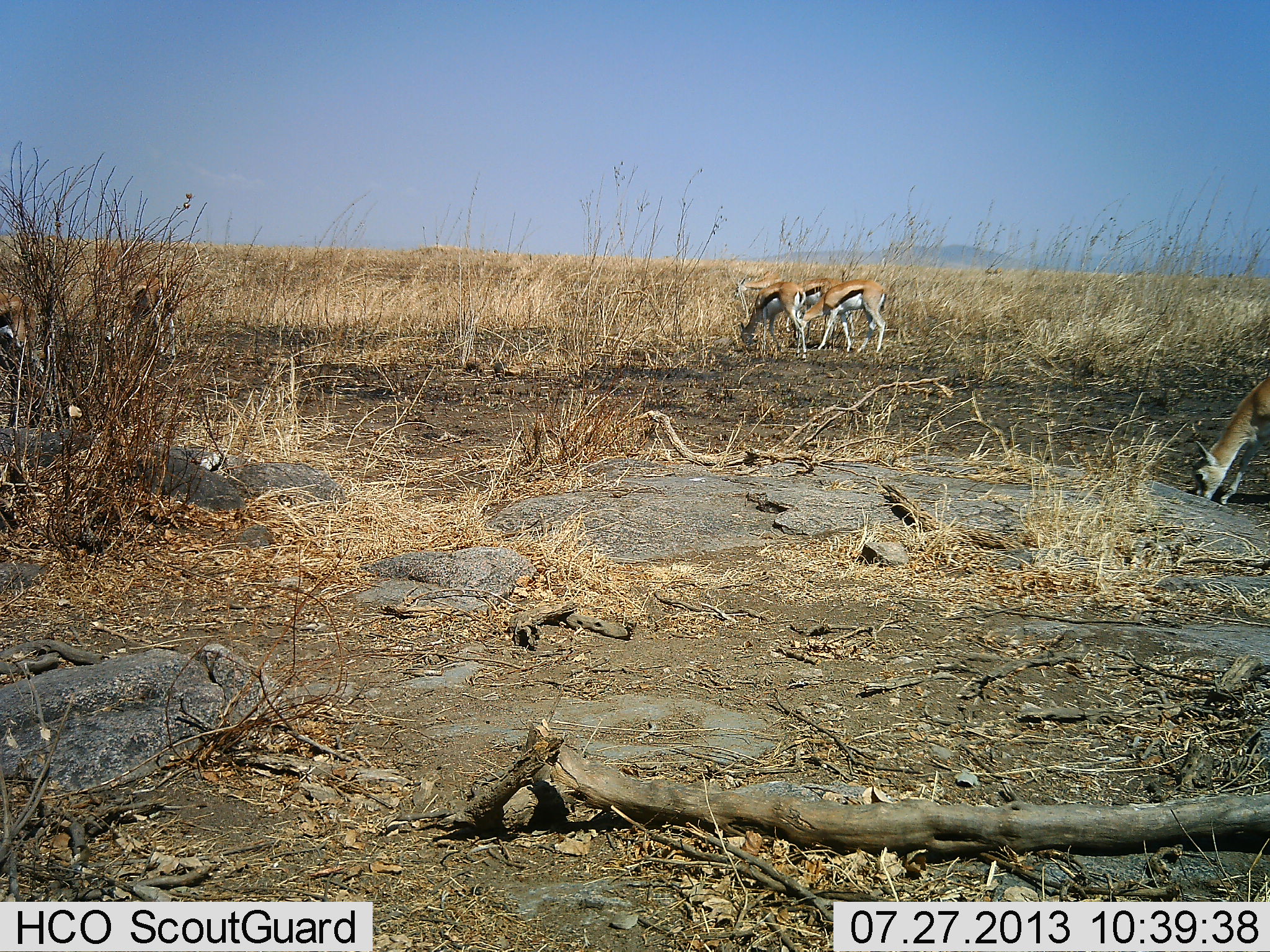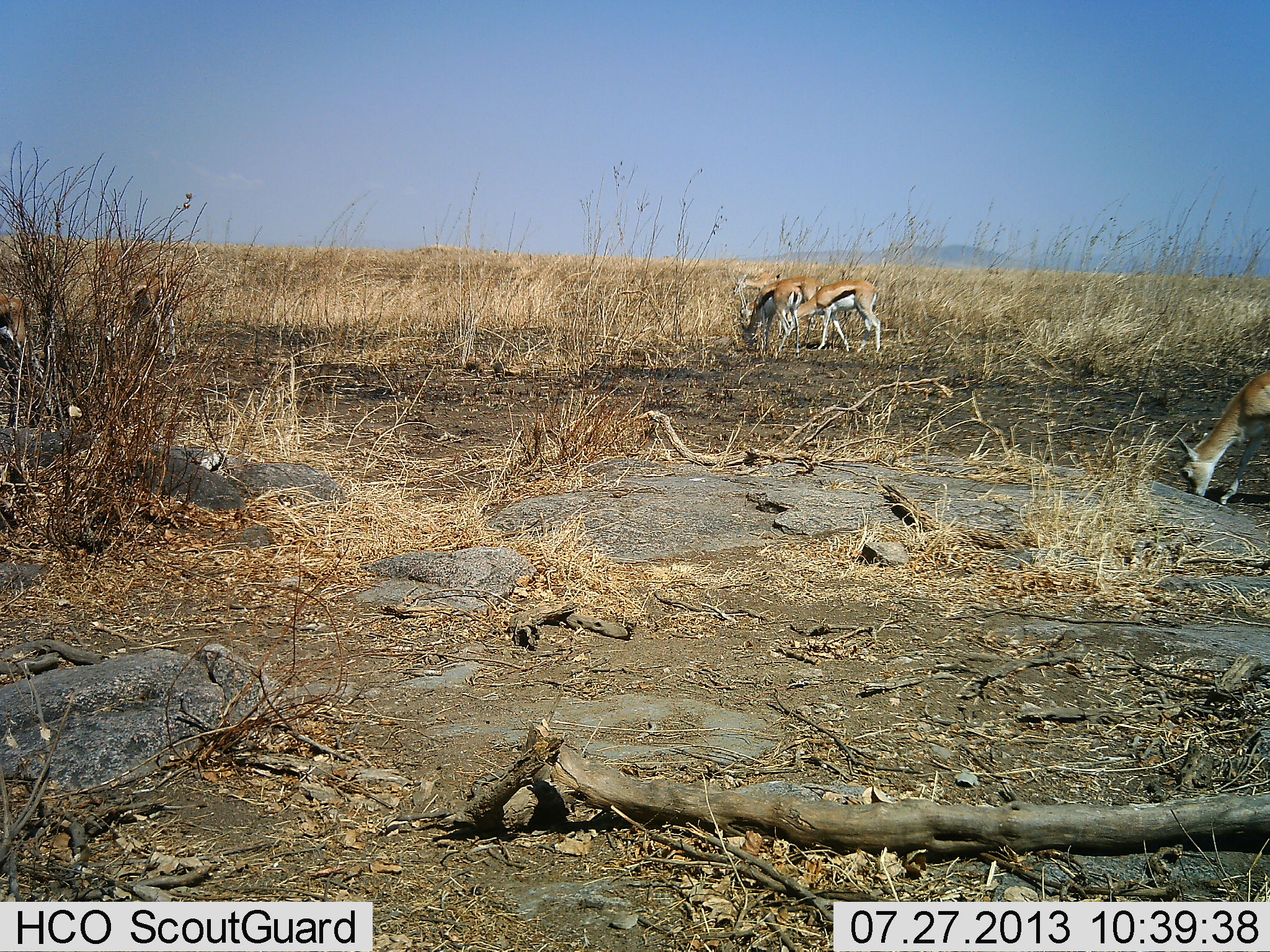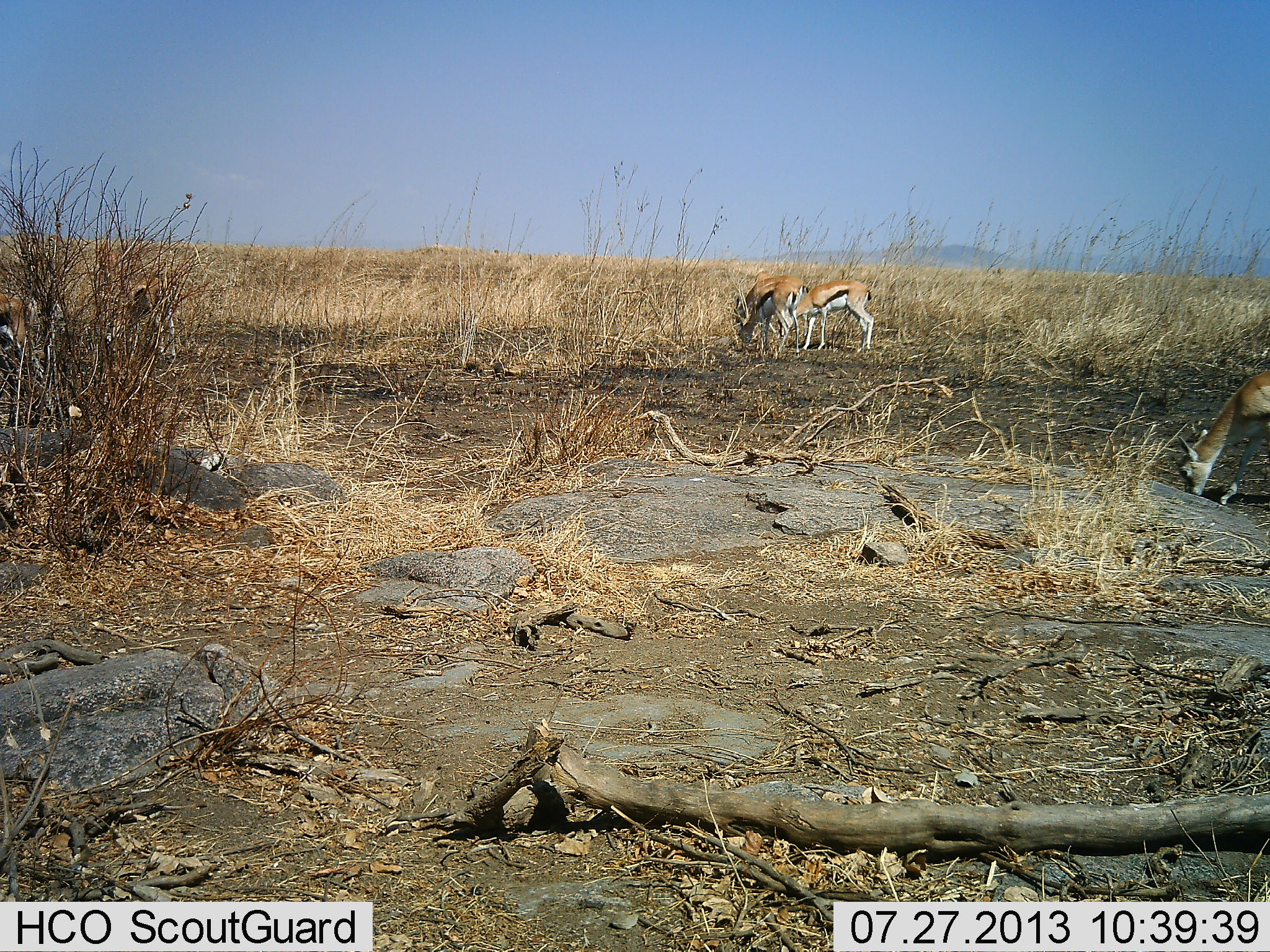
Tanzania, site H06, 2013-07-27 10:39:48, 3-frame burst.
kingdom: Animalia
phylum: Chordata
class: Mammalia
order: Artiodactyla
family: Bovidae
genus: Eudorcas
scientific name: Eudorcas thomsonii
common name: thomson's gazelle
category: gazellethomsons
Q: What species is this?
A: Gazellethomsons (thomson's gazelle) (Eudorcas thomsonii).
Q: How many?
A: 4.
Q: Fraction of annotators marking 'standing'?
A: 9%.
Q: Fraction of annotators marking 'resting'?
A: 0%.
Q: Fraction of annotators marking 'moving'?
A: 9%.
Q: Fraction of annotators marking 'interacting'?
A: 0%.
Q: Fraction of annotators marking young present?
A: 0%.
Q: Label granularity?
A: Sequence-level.